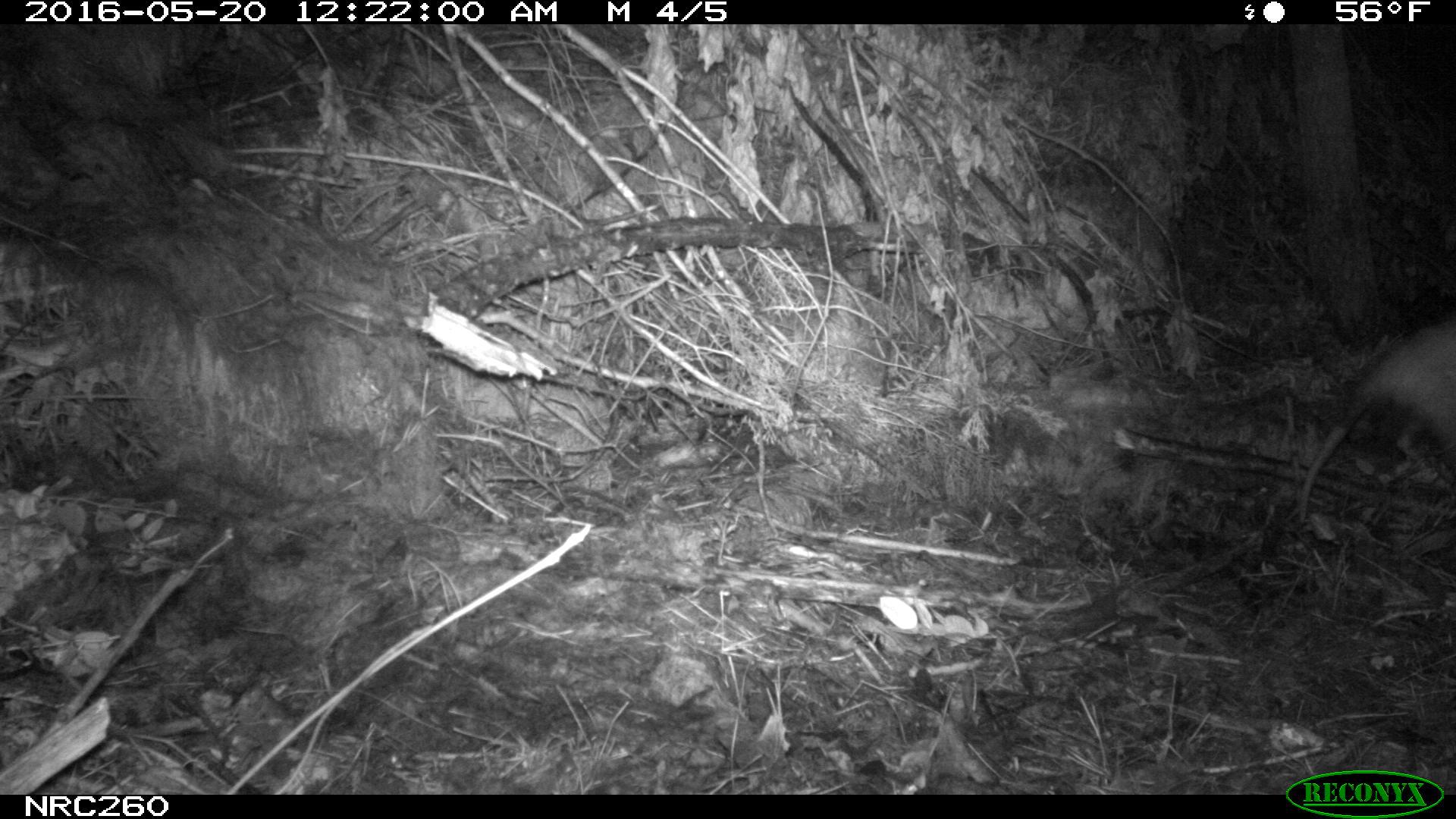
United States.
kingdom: Animalia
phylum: Chordata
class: Mammalia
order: Didelphimorphia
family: Didelphidae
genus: Didelphis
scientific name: Didelphis virginiana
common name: virginia opossum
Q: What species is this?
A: Virginia Opossum (Didelphis virginiana).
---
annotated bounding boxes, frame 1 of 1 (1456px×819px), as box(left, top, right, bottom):
Virginia Opossum: box(1292, 301, 1456, 536)